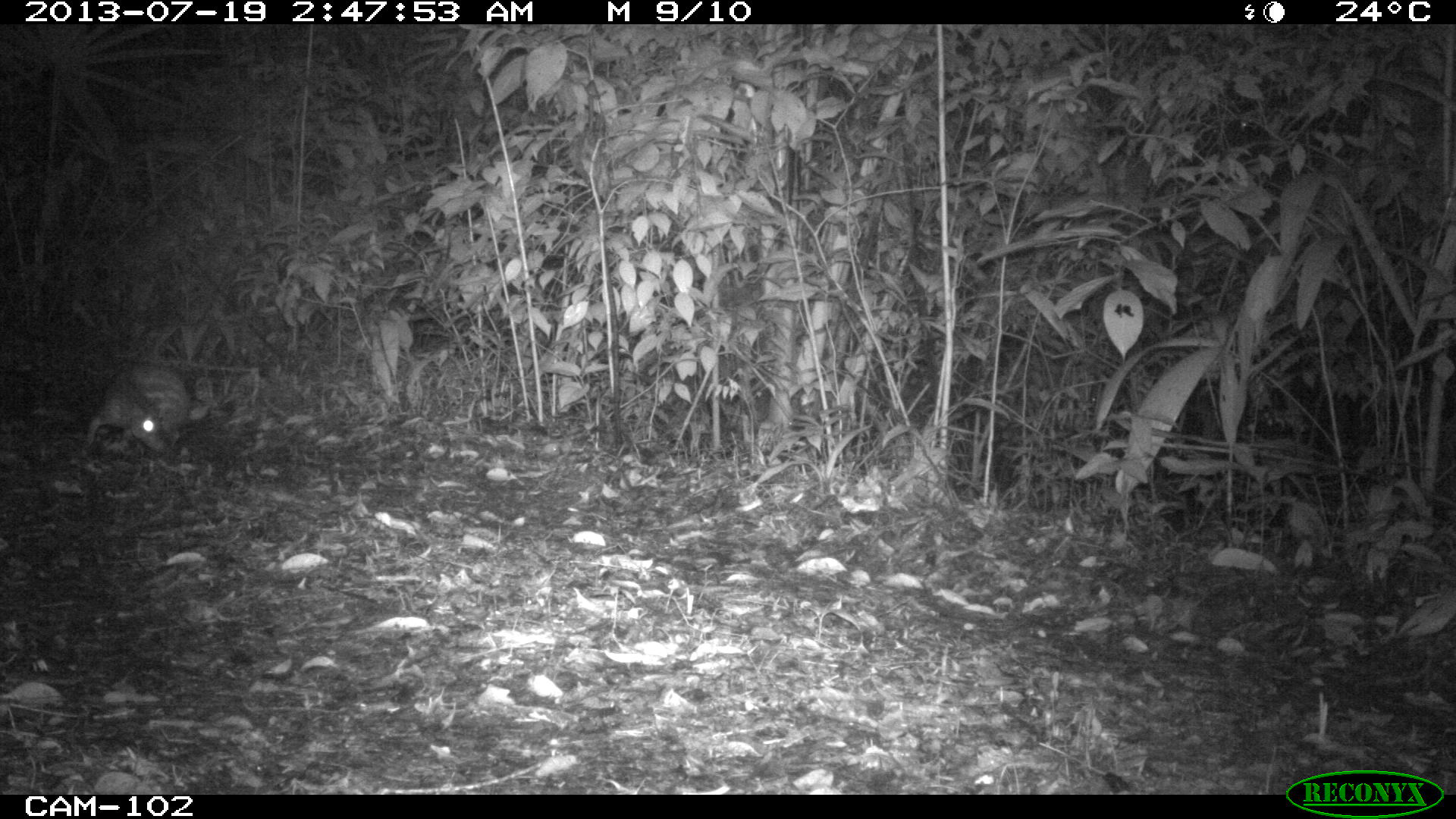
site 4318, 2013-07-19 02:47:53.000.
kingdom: Animalia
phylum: Chordata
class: Mammalia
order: Rodentia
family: Cuniculidae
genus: Cuniculus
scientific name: Cuniculus paca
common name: lowland paca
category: agouti paca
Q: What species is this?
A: Agouti paca (lowland paca) (Cuniculus paca).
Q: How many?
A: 1.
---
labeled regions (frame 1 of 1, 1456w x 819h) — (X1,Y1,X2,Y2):
agouti paca: (84,362,189,455)